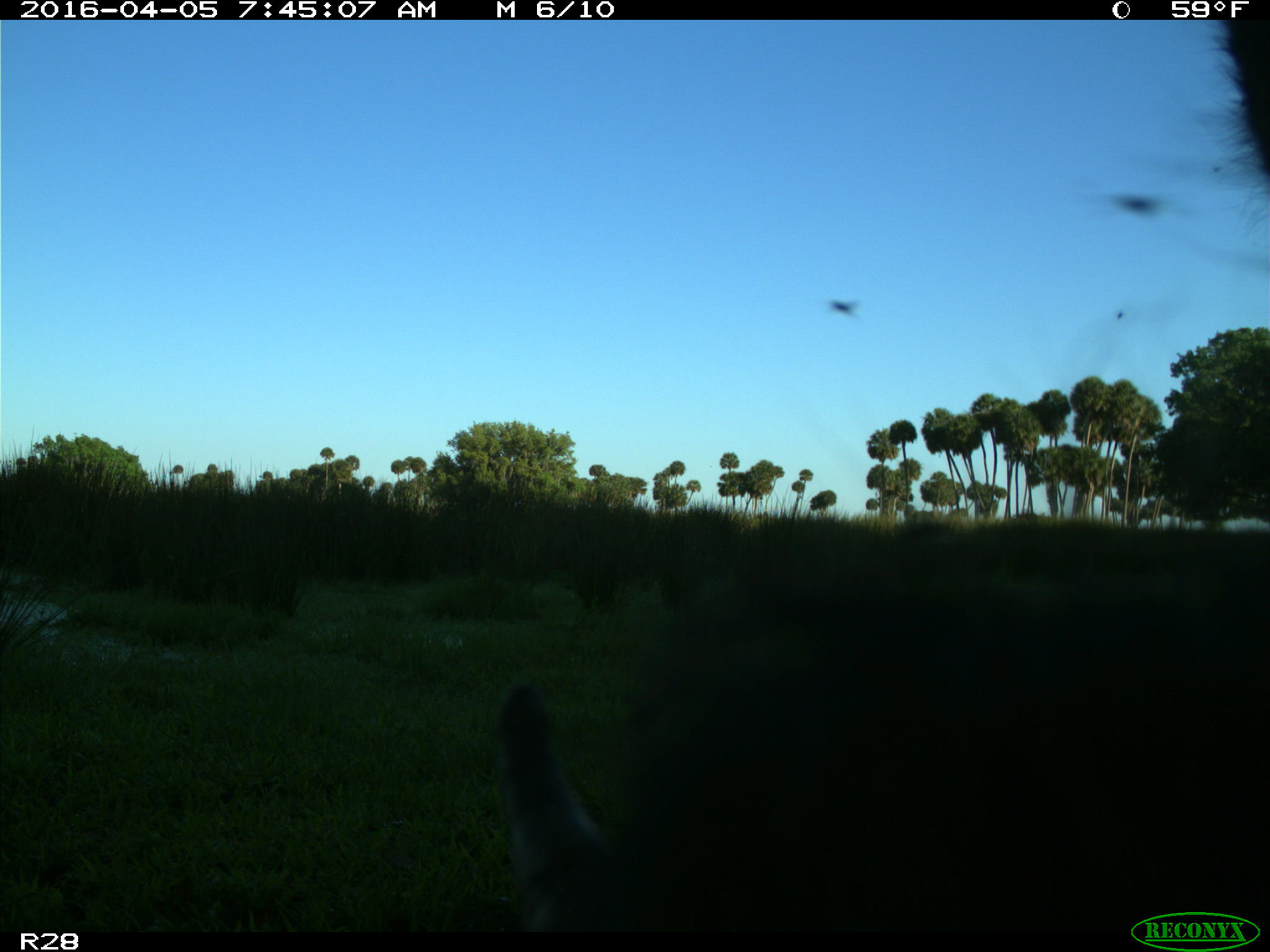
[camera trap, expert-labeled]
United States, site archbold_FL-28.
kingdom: Animalia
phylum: Chordata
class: Mammalia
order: Artiodactyla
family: Bovidae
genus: Bos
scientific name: Bos taurus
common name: domestic cow